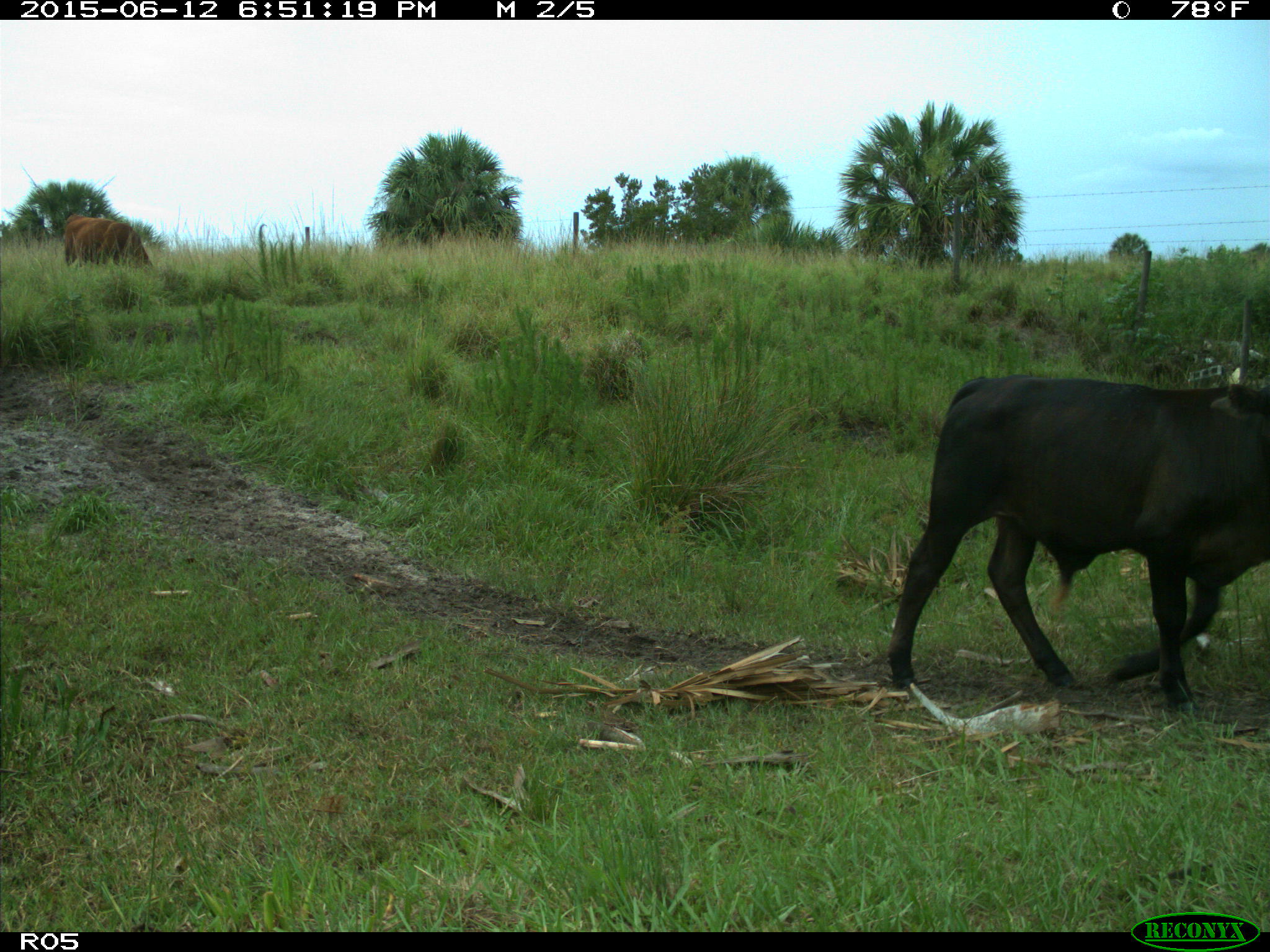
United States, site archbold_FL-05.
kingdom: Animalia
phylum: Chordata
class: Mammalia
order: Artiodactyla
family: Bovidae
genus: Bos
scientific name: Bos taurus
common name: domestic cow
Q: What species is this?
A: Bos taurus (domestic cow).